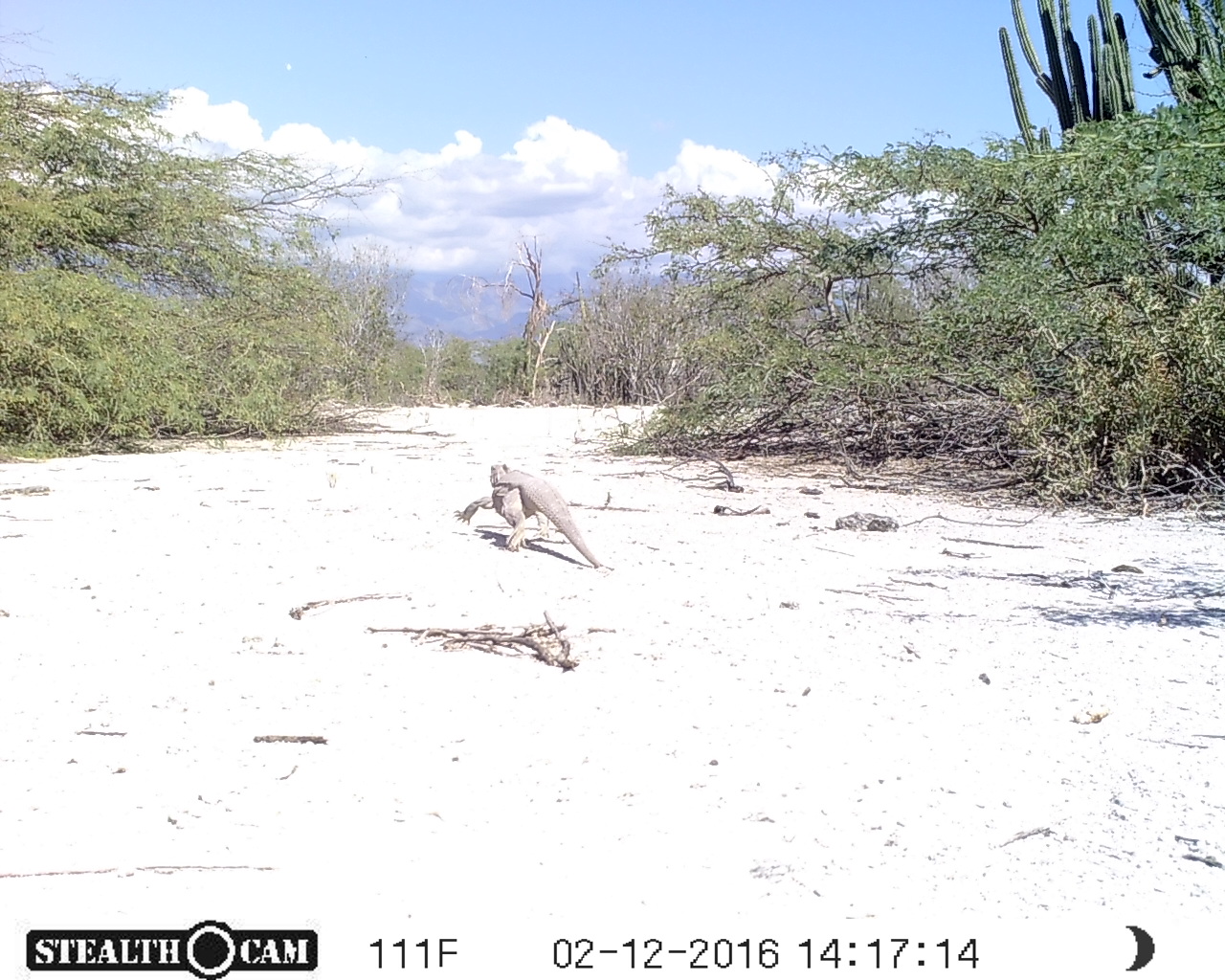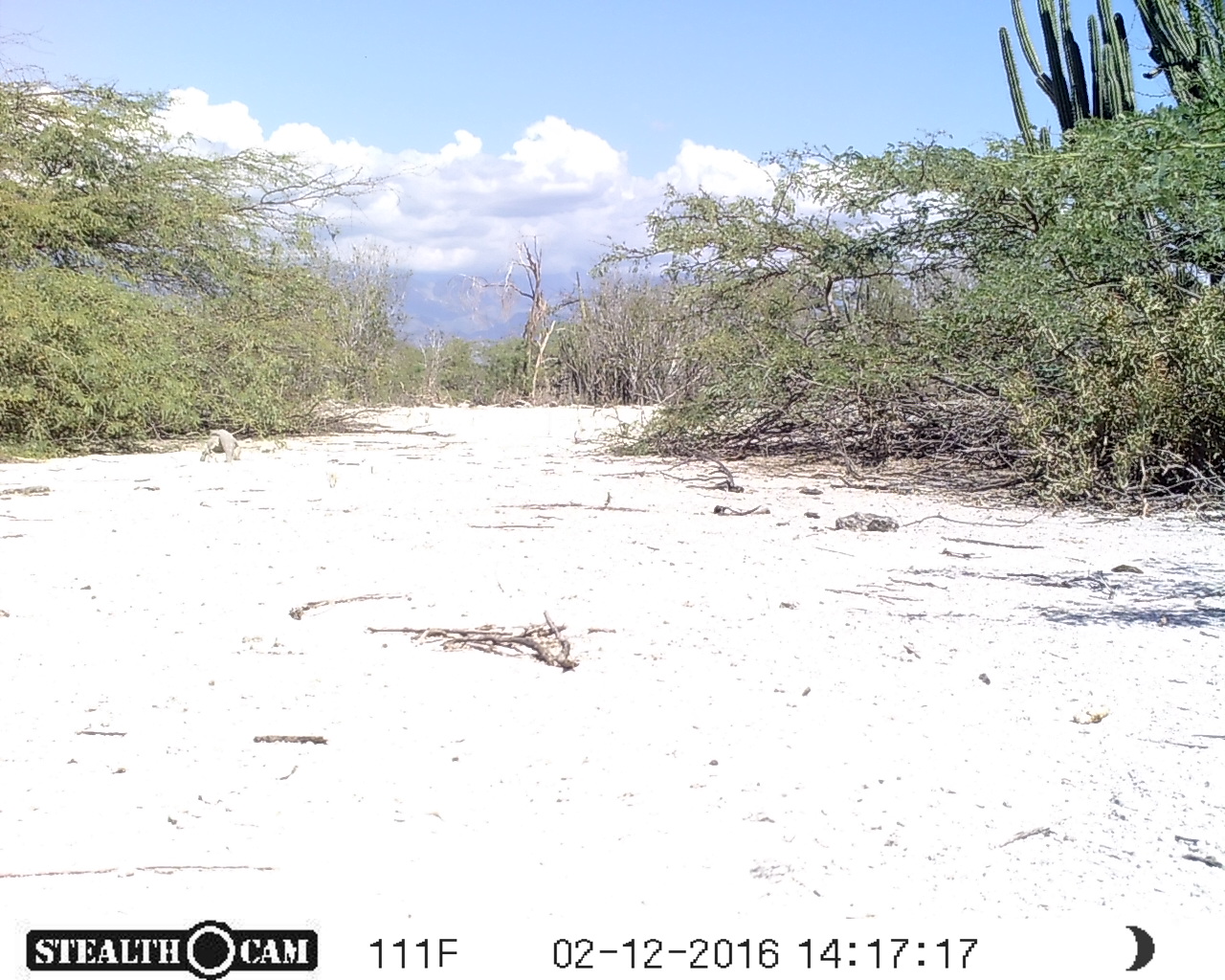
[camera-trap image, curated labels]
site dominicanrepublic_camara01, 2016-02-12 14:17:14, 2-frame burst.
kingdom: Animalia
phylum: Chordata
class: Reptilia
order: Squamata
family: Iguanidae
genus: Iguana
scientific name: Iguana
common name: typical iguanas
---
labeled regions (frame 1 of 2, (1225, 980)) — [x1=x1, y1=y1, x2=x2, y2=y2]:
iguana: [x1=457, y1=463, x2=610, y2=570]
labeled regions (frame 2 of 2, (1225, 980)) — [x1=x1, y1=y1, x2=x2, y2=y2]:
iguana: [x1=205, y1=428, x2=241, y2=463]